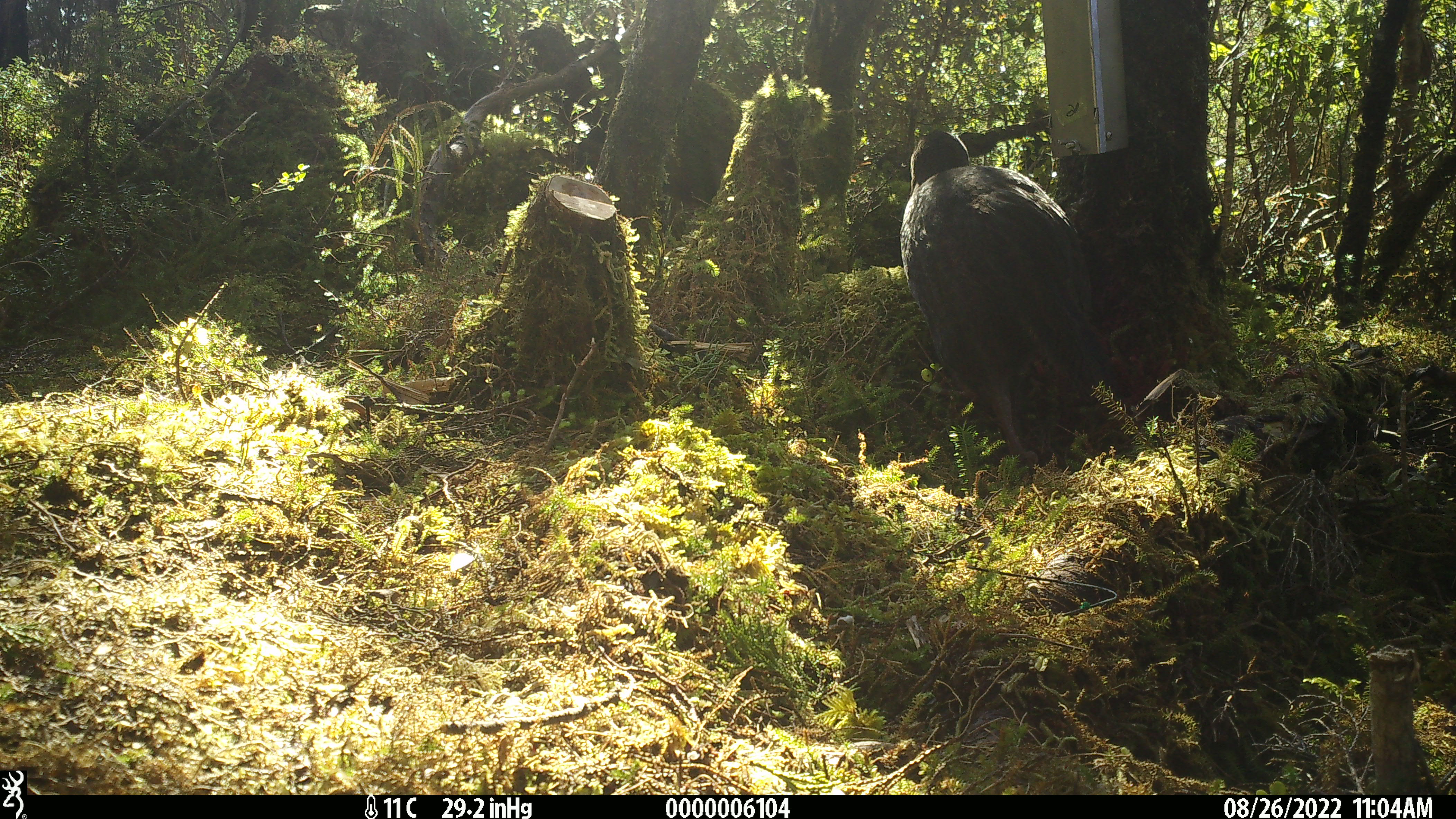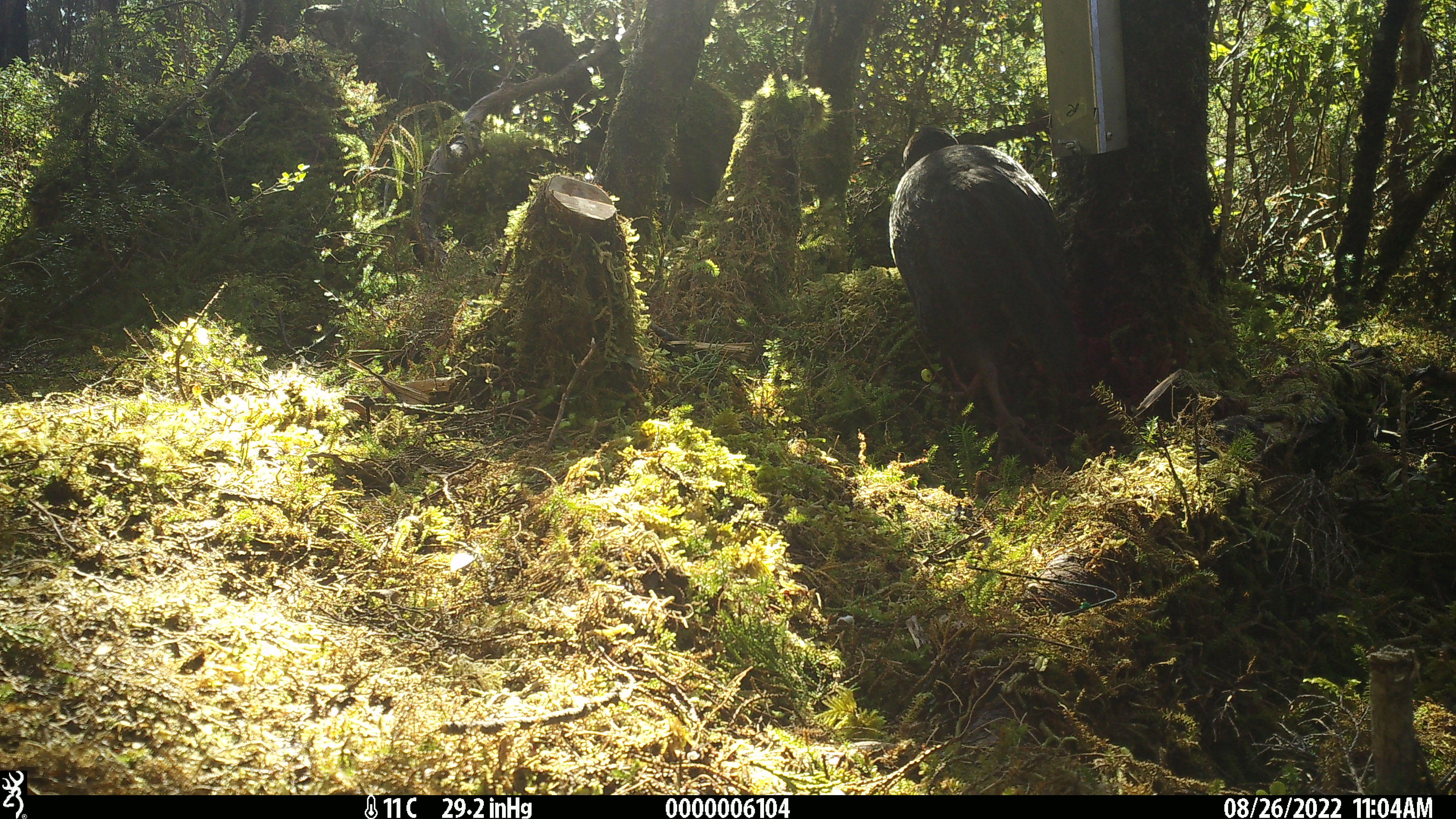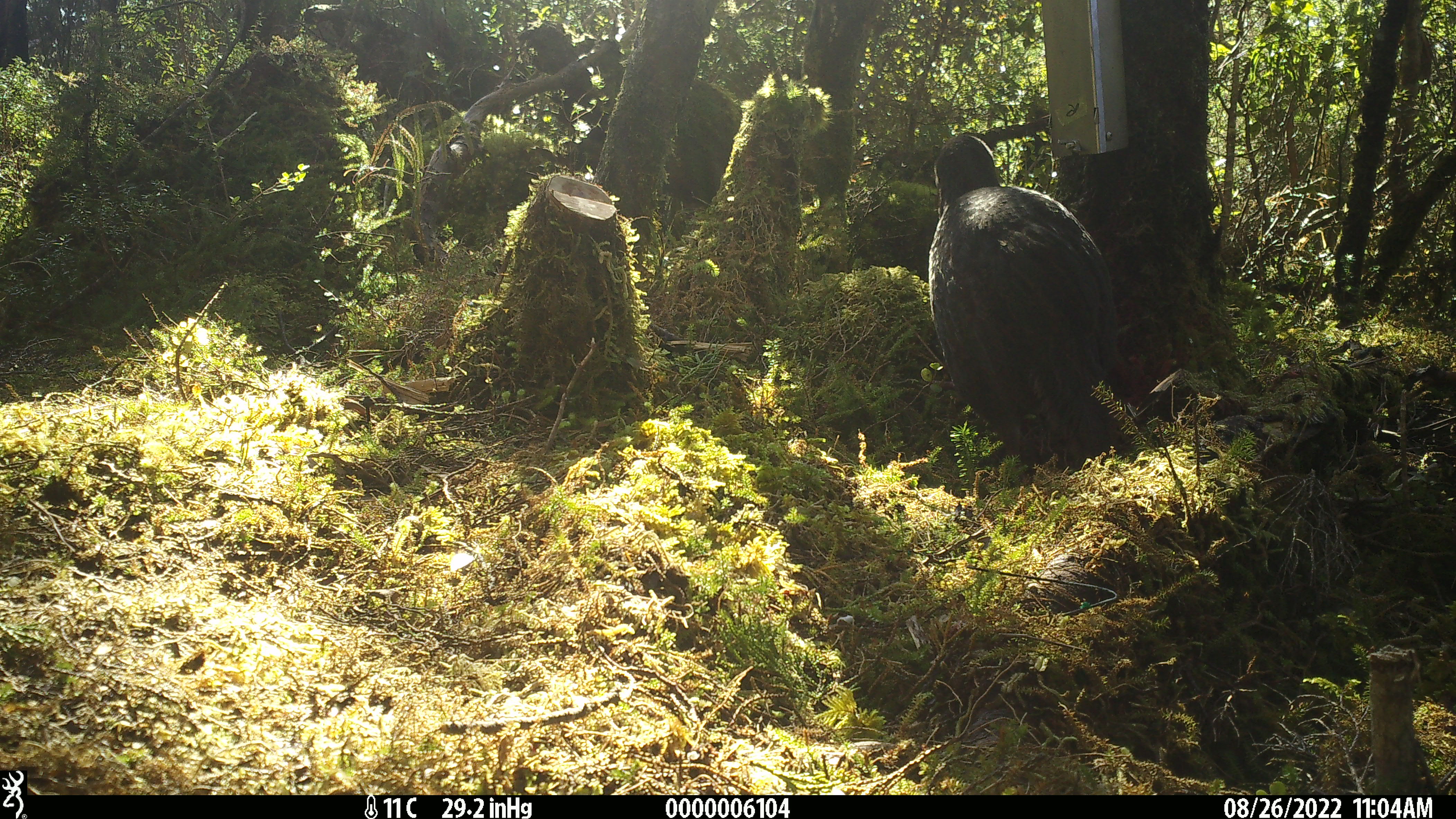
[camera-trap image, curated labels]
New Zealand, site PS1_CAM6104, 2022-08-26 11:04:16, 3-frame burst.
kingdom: Animalia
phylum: Chordata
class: Aves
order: Gruiformes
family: Rallidae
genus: Gallirallus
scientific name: Gallirallus australis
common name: weka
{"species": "weka (Gallirallus australis)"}